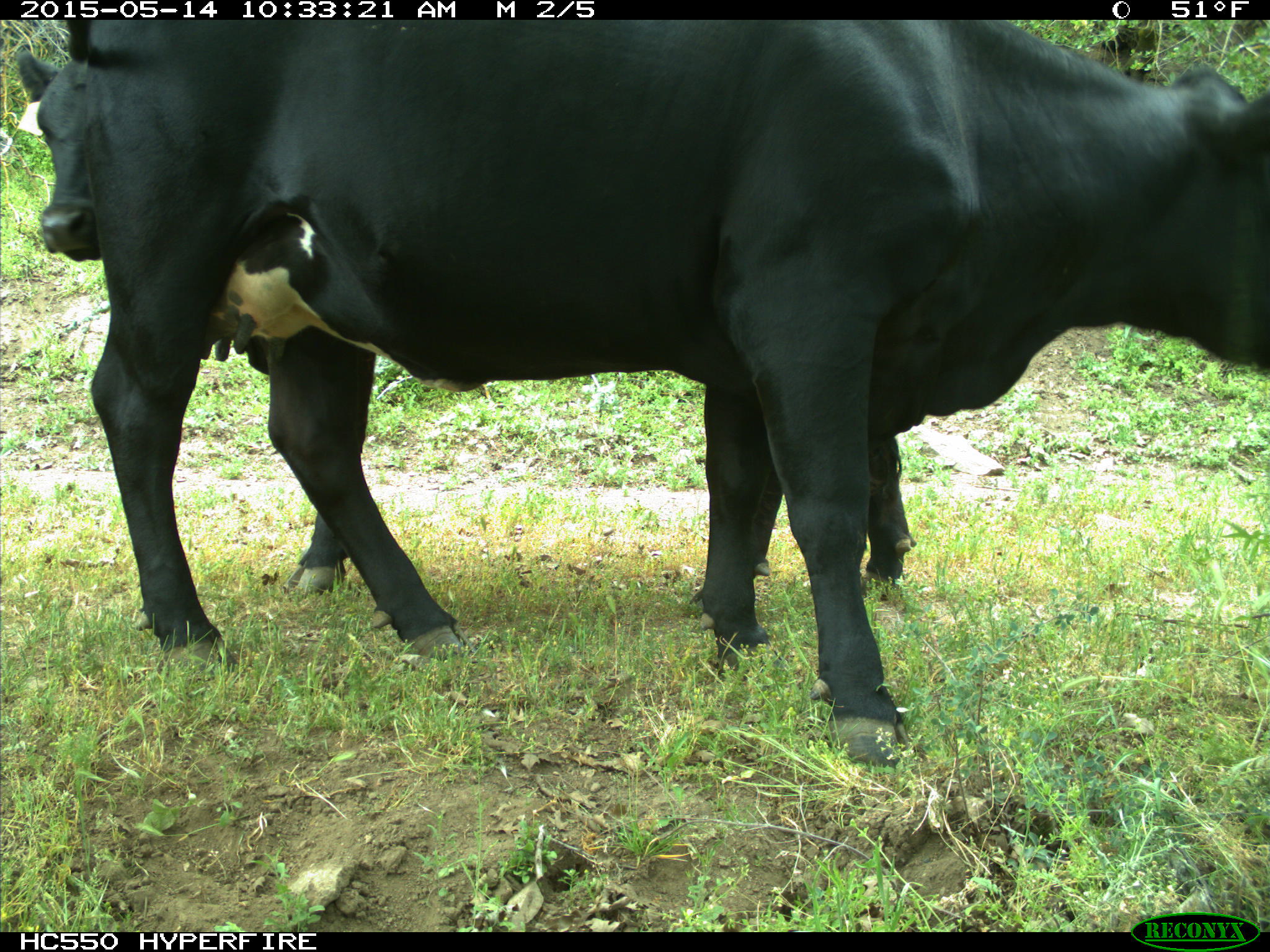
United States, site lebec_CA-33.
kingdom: Animalia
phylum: Chordata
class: Mammalia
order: Artiodactyla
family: Bovidae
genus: Bos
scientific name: Bos taurus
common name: domestic cow